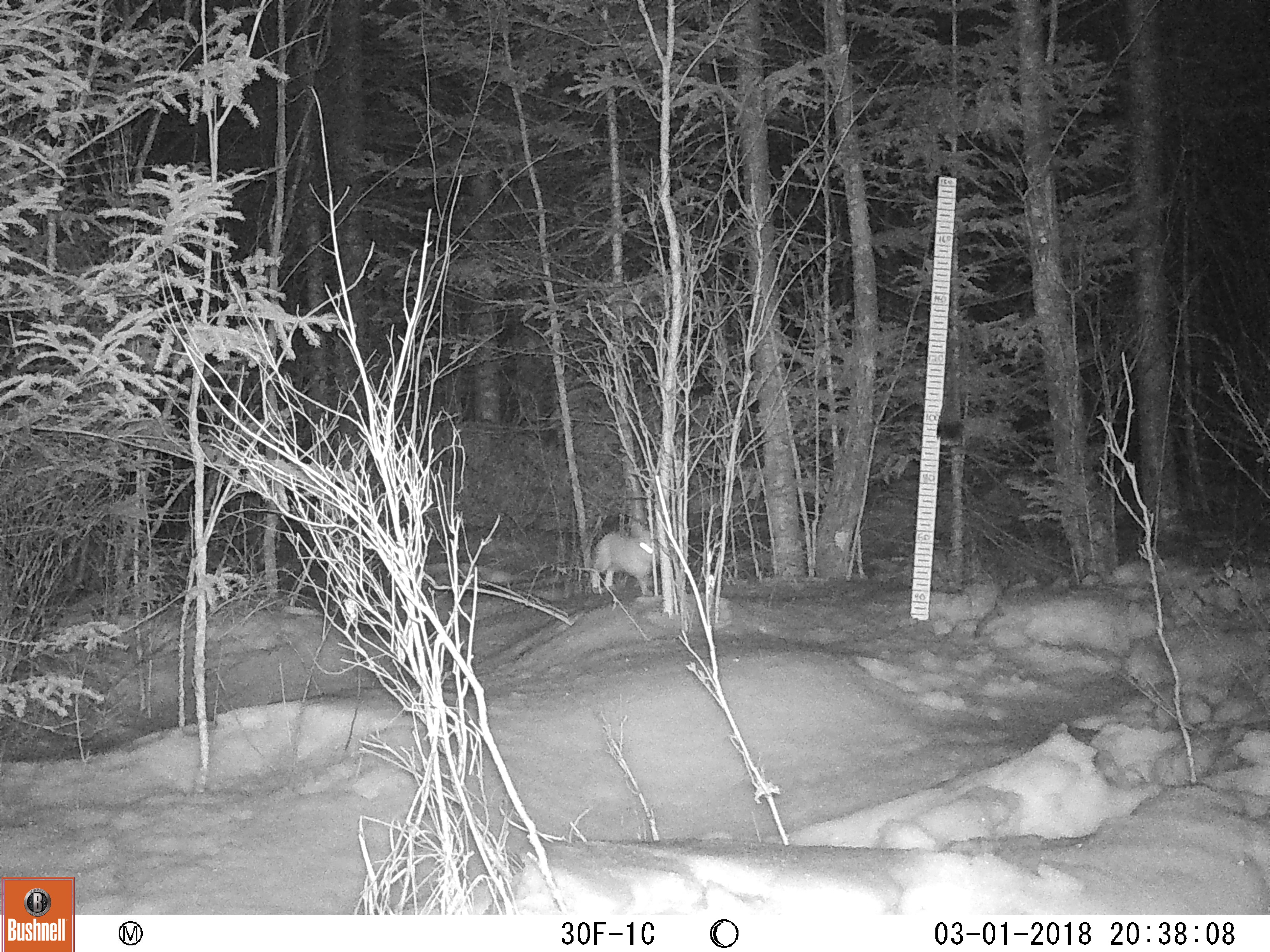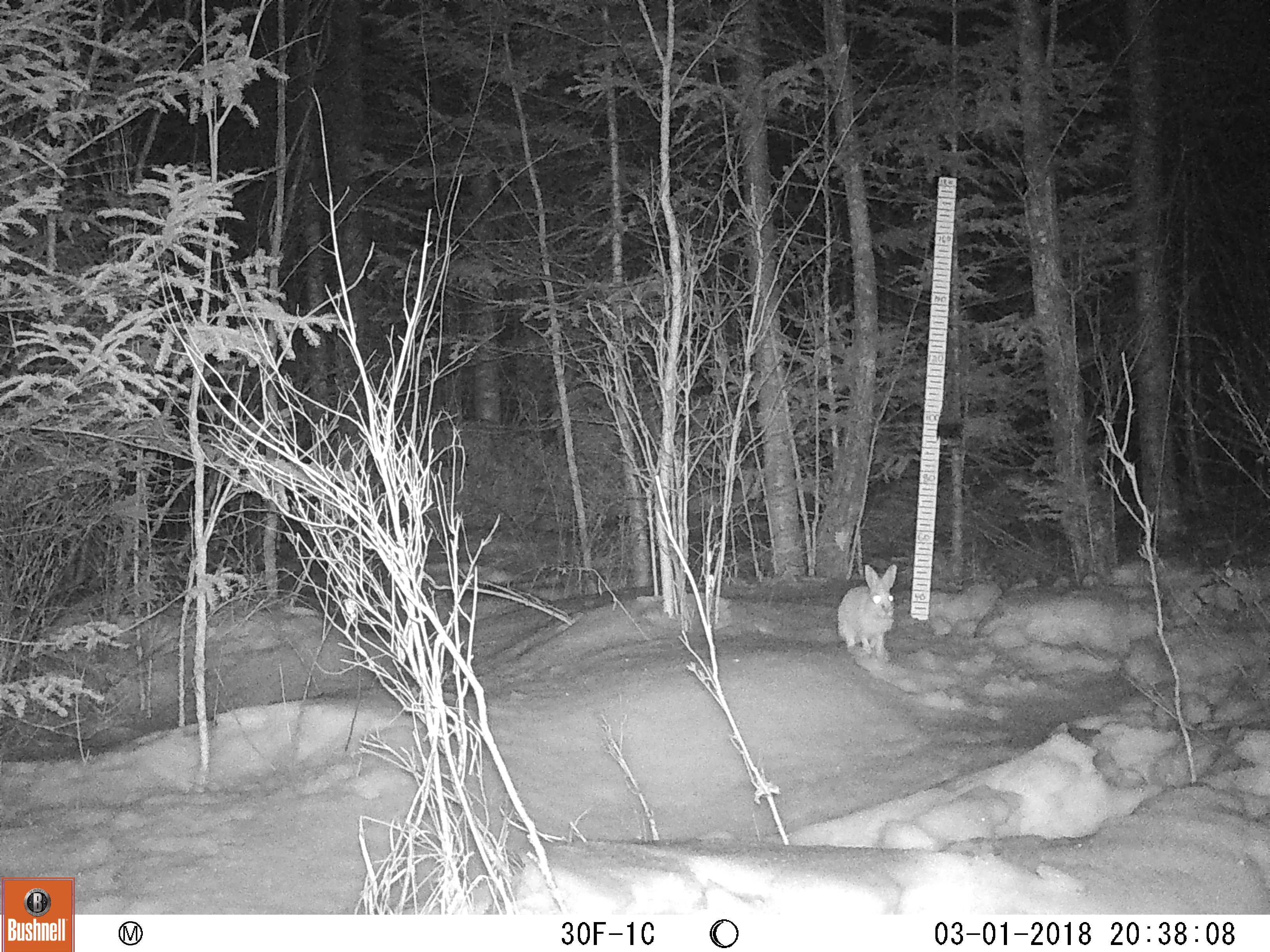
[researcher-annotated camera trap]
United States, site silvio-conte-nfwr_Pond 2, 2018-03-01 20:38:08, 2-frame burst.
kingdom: Animalia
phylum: Chordata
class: Mammalia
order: Lagomorpha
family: Leporidae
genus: Lepus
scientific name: Lepus americanus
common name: snowshoe hare